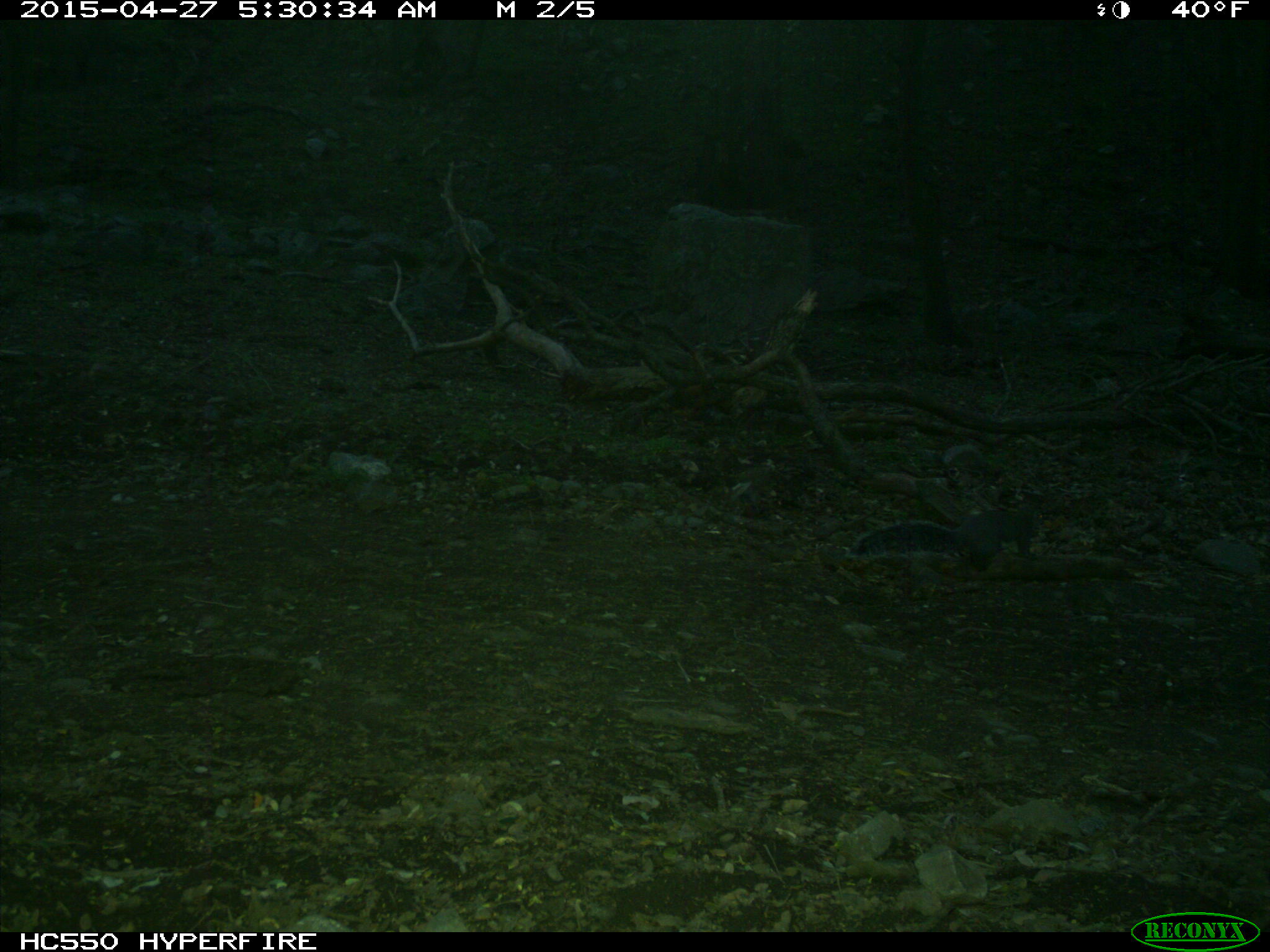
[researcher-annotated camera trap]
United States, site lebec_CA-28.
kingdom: Animalia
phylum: Chordata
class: Mammalia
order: Rodentia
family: Sciuridae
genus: Sciurus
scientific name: Sciurus carolinensis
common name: eastern gray squirrel